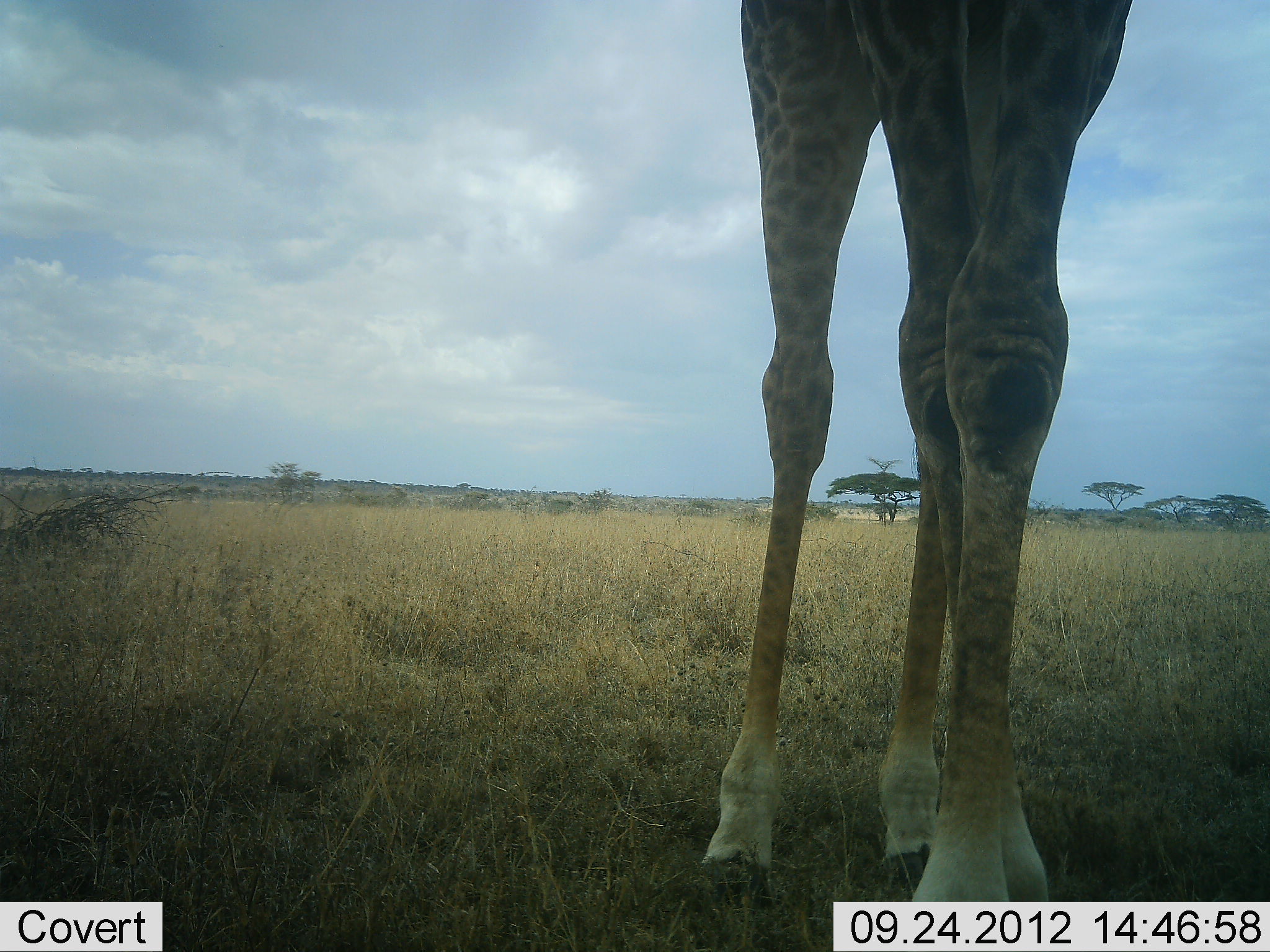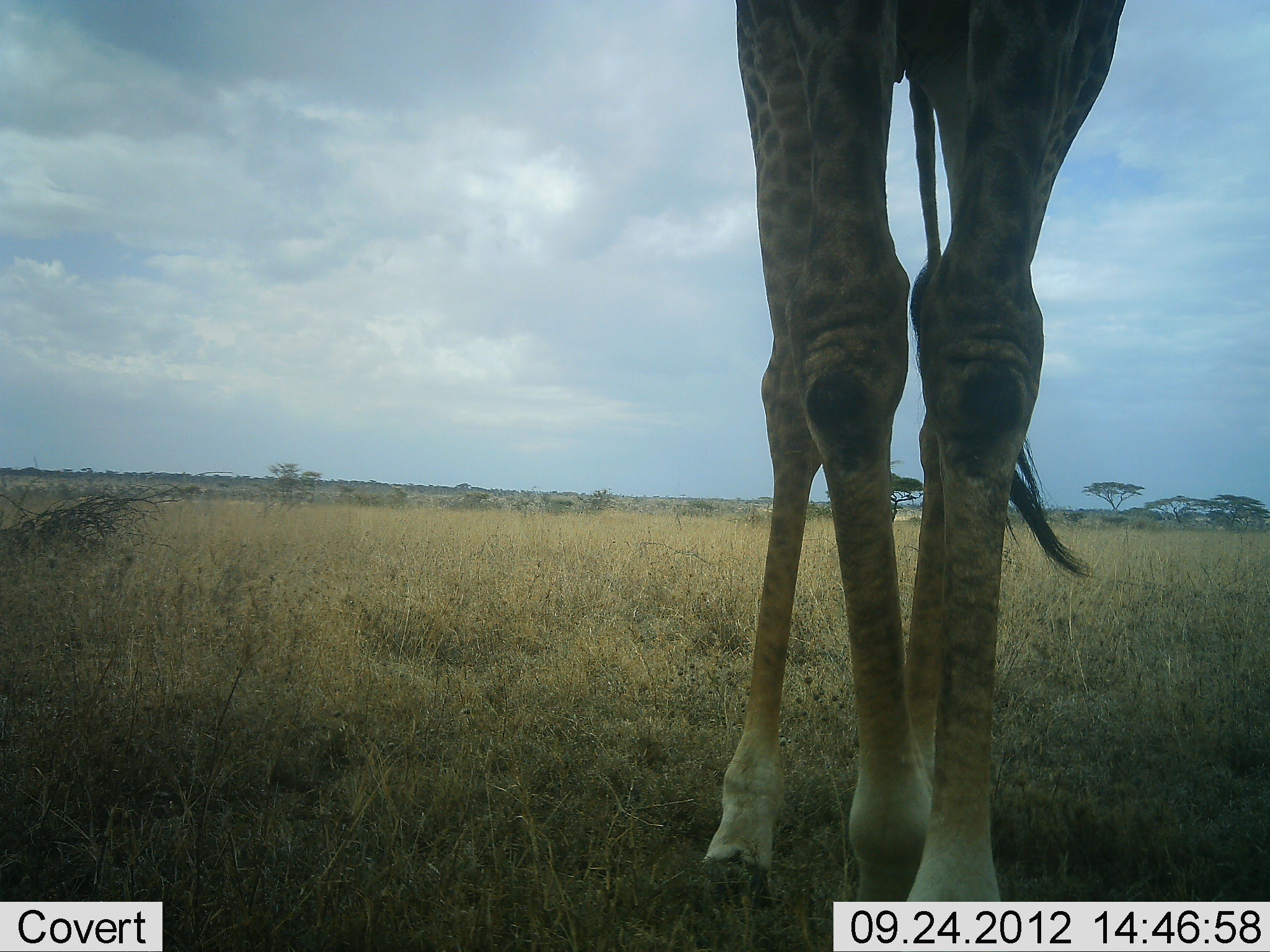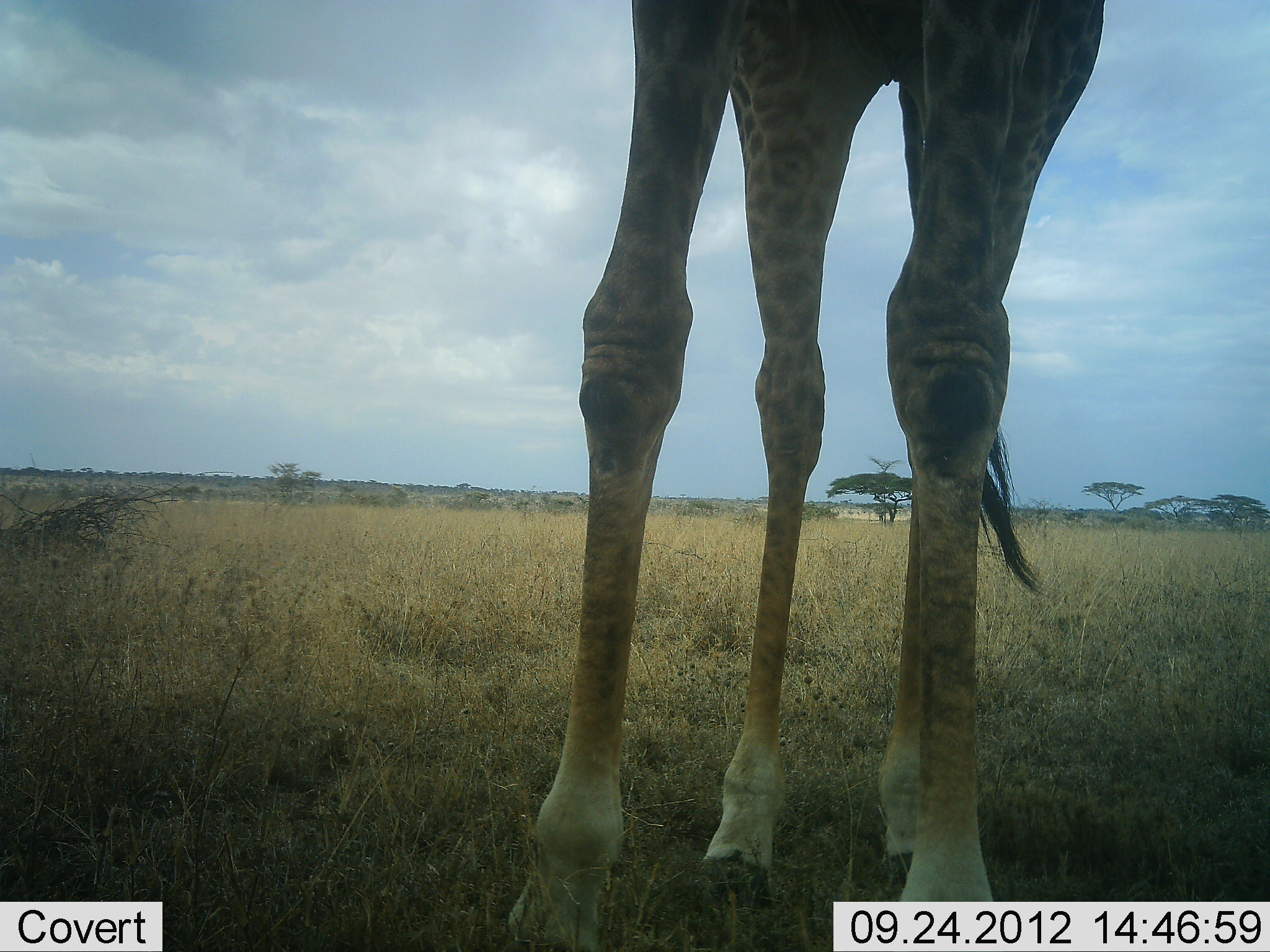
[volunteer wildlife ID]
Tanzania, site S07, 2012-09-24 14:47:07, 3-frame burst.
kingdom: Animalia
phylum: Chordata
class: Mammalia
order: Artiodactyla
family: Giraffidae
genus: Giraffa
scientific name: Giraffa camelopardalis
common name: giraffe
Giraffe (Giraffa camelopardalis), count 1. Behavior (volunteer vote fractions): standing 80%, resting 0%, moving 20%, interacting 0%. Young present (vote fraction): 0%. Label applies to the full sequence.